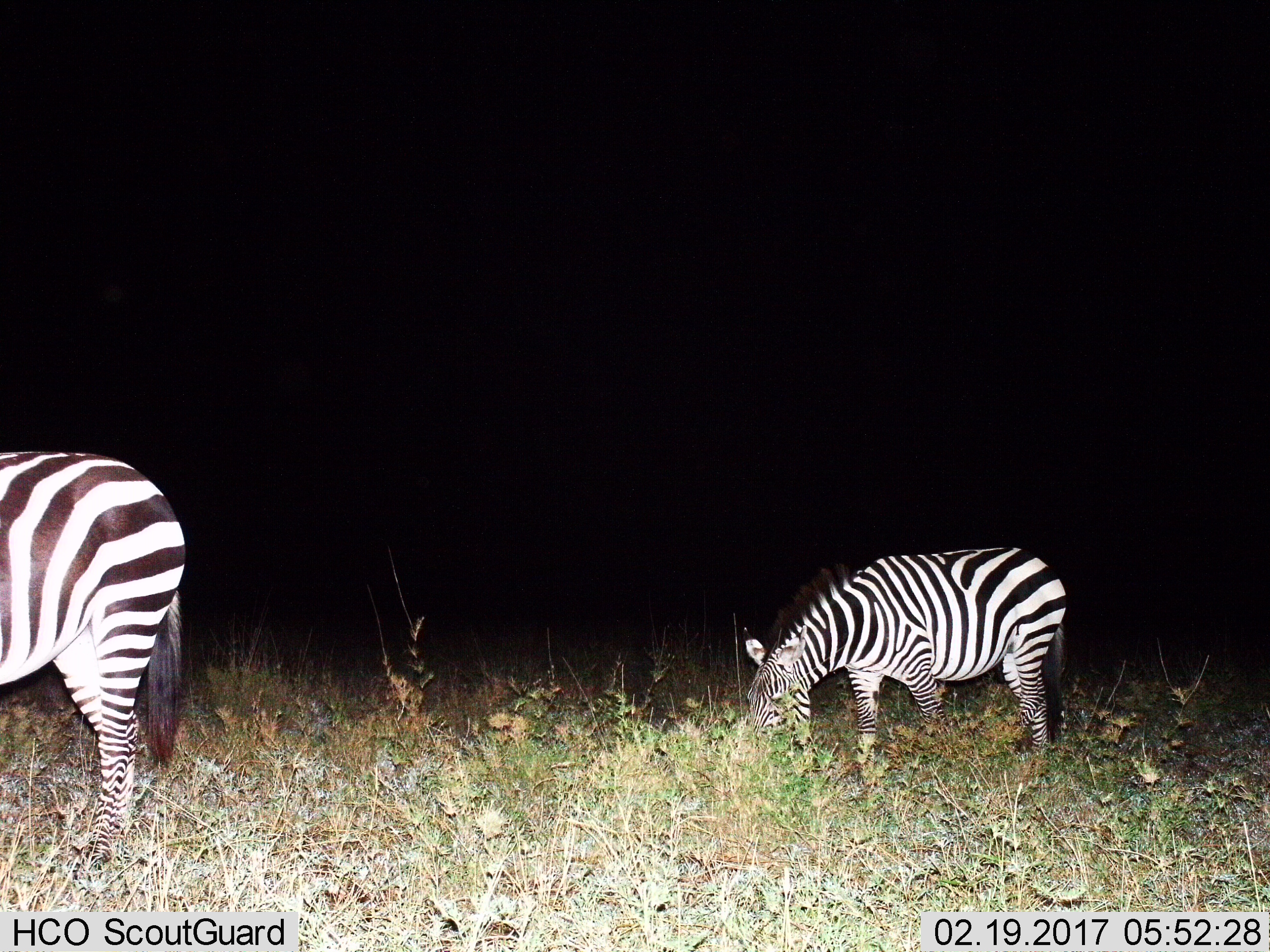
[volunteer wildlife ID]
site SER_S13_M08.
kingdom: Animalia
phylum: Chordata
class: Mammalia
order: Perissodactyla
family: Equidae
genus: Equus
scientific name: Equus quagga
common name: plains zebra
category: zebraplains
Zebraplains (plains zebra) (Equus quagga), count 2. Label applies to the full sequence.